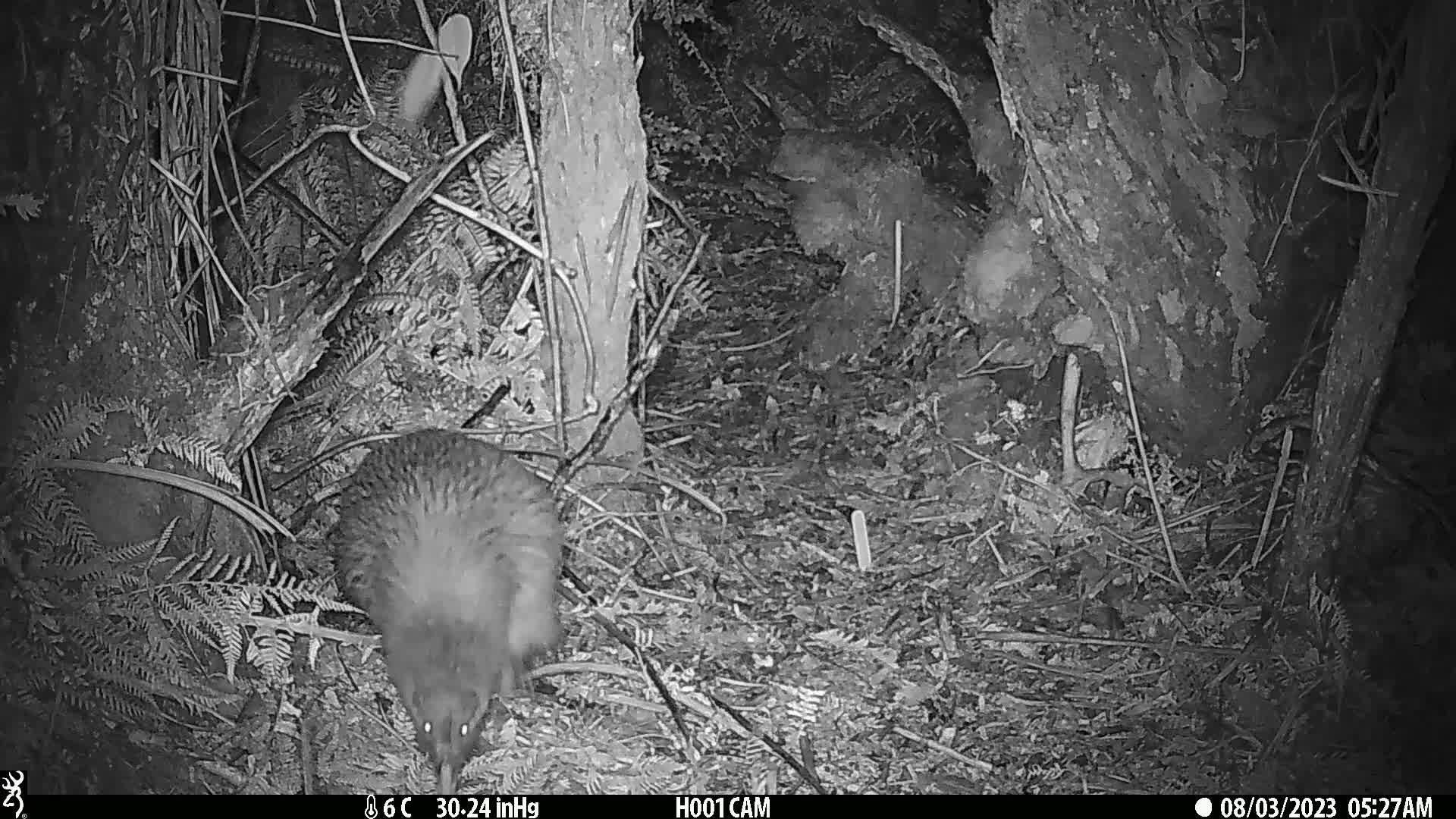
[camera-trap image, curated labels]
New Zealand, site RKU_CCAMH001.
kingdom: Animalia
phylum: Chordata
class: Aves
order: Apterygiformes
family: Apterygidae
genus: Apteryx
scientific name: Apteryx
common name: kiwi